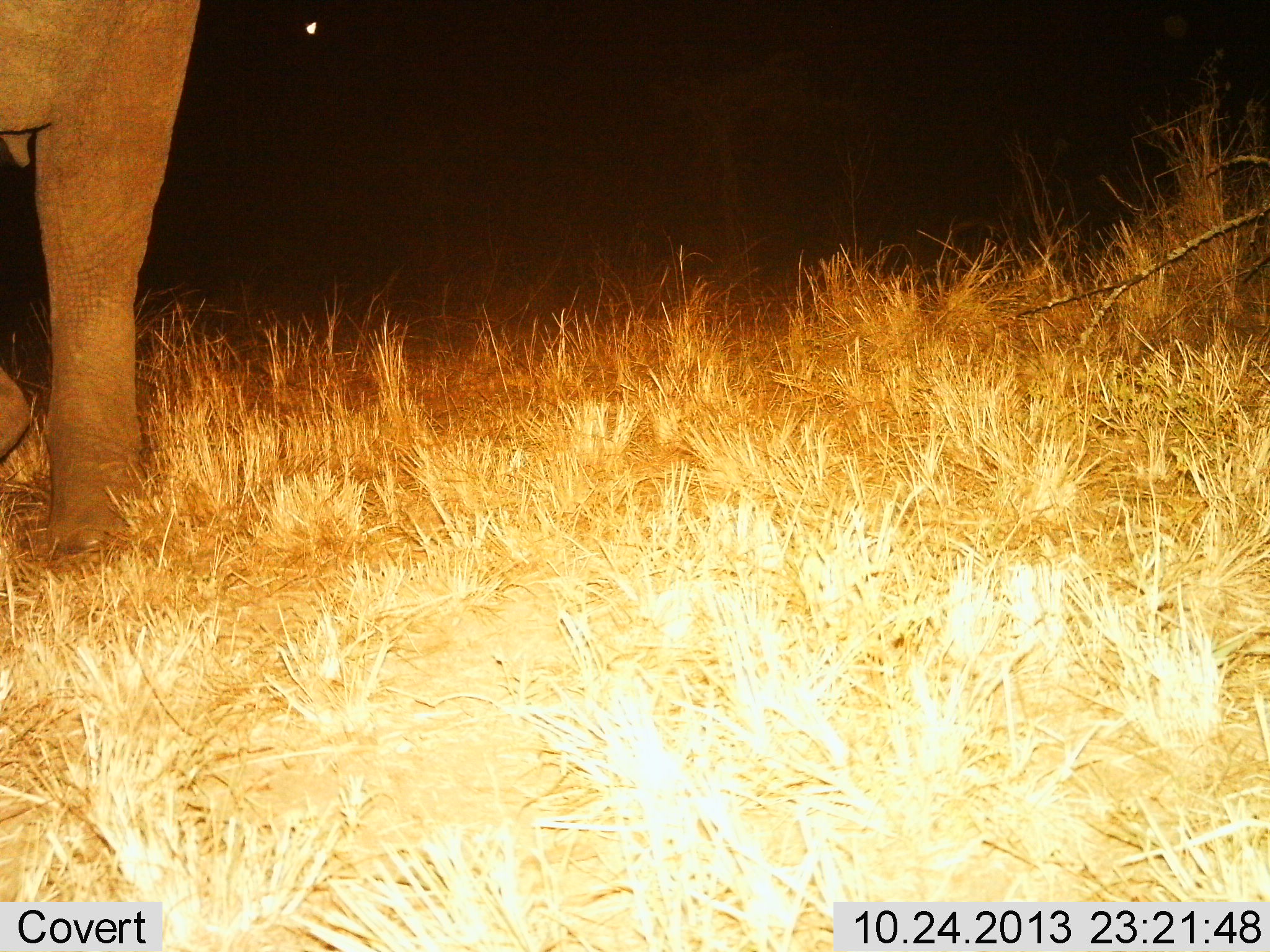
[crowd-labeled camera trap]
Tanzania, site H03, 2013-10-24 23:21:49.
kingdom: Animalia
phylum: Chordata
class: Mammalia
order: Proboscidea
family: Elephantidae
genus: Loxodonta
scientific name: Loxodonta africana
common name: african bush elephant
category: elephant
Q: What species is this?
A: Elephant (african bush elephant) (Loxodonta africana).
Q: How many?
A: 1.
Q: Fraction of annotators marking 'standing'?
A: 72%.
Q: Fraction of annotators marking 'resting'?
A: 0%.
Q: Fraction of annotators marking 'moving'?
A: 30%.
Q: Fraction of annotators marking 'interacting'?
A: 0%.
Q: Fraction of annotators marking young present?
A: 0%.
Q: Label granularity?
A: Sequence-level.